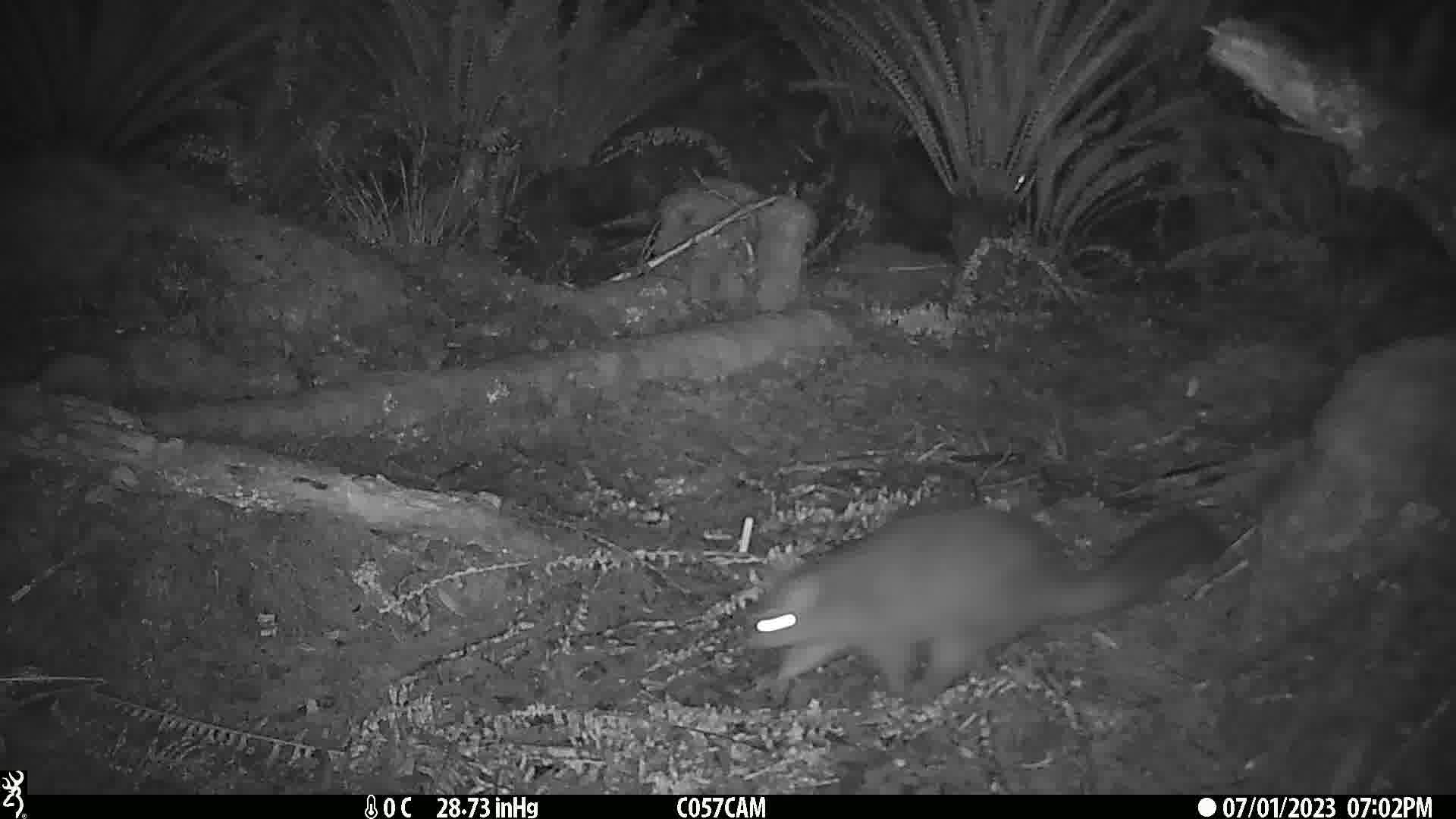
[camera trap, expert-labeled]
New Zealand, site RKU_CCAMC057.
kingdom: Animalia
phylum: Chordata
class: Mammalia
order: Diprotodontia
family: Phalangeridae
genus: Trichosurus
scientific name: Trichosurus vulpecula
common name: common brushtail possum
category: possum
Possum (common brushtail possum) (Trichosurus vulpecula).